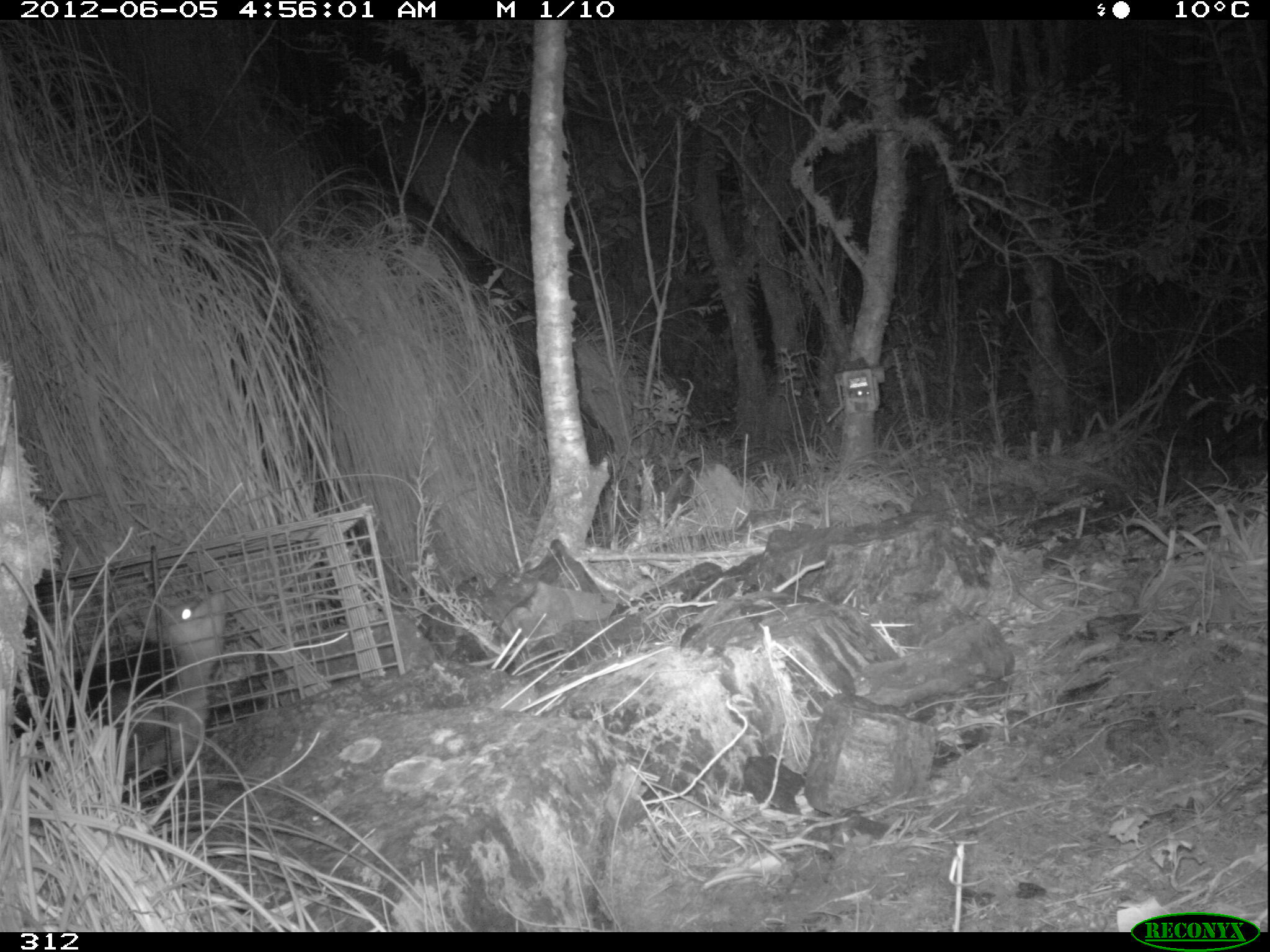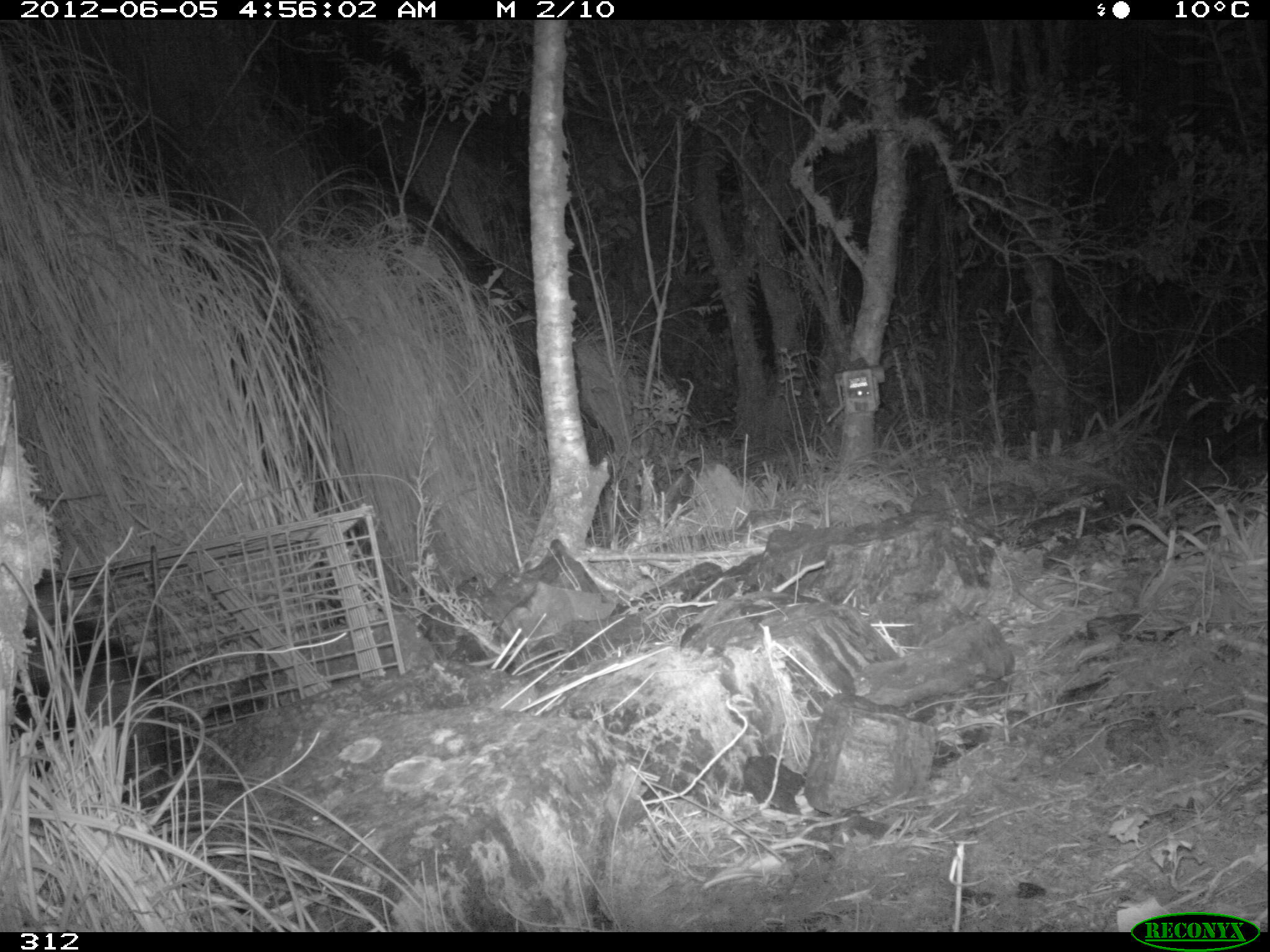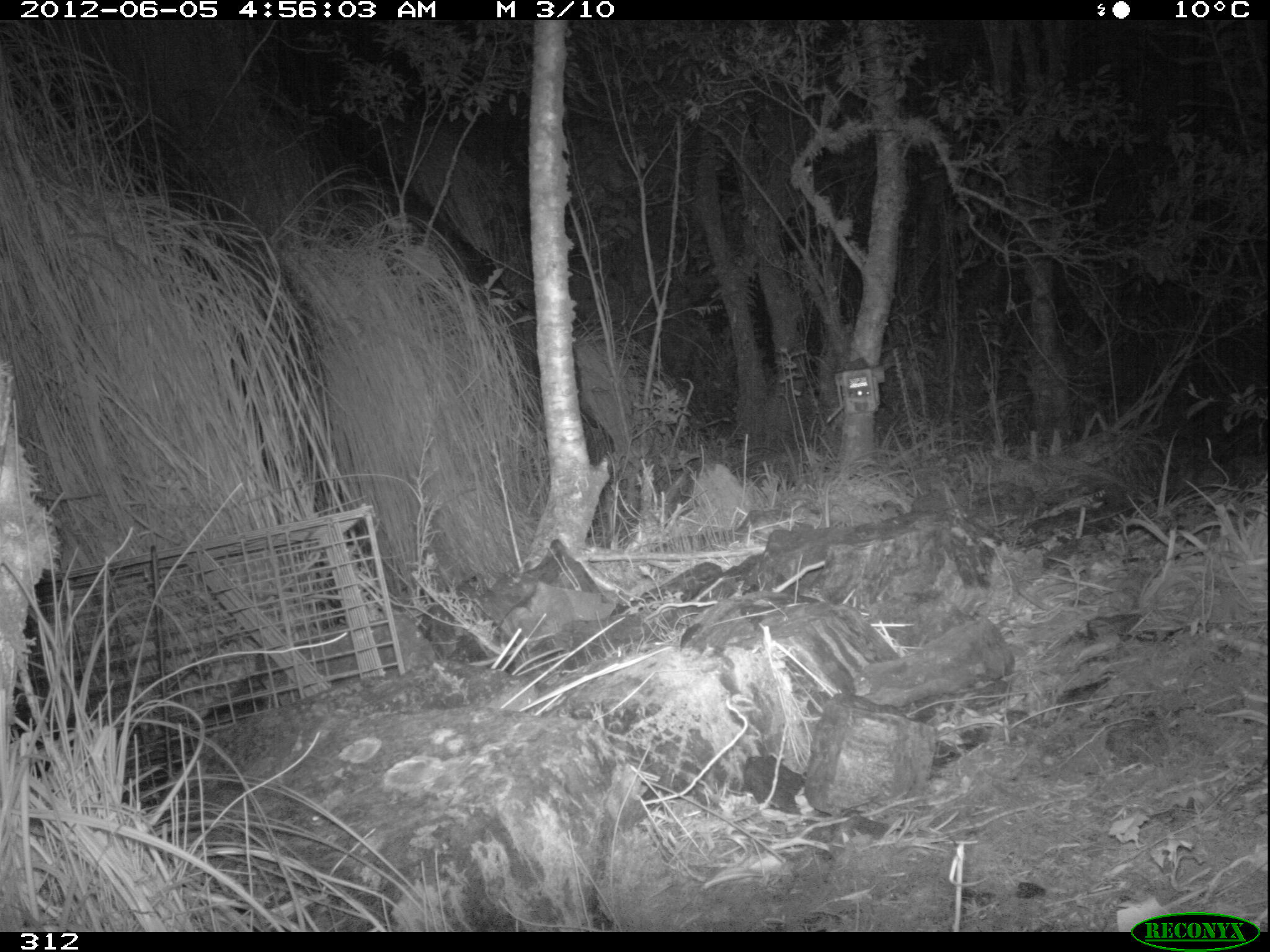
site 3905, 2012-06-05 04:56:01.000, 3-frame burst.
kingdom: Animalia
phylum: Chordata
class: Mammalia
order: Didelphimorphia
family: Didelphidae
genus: Didelphis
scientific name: Didelphis pernigra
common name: andean white-eared opossum